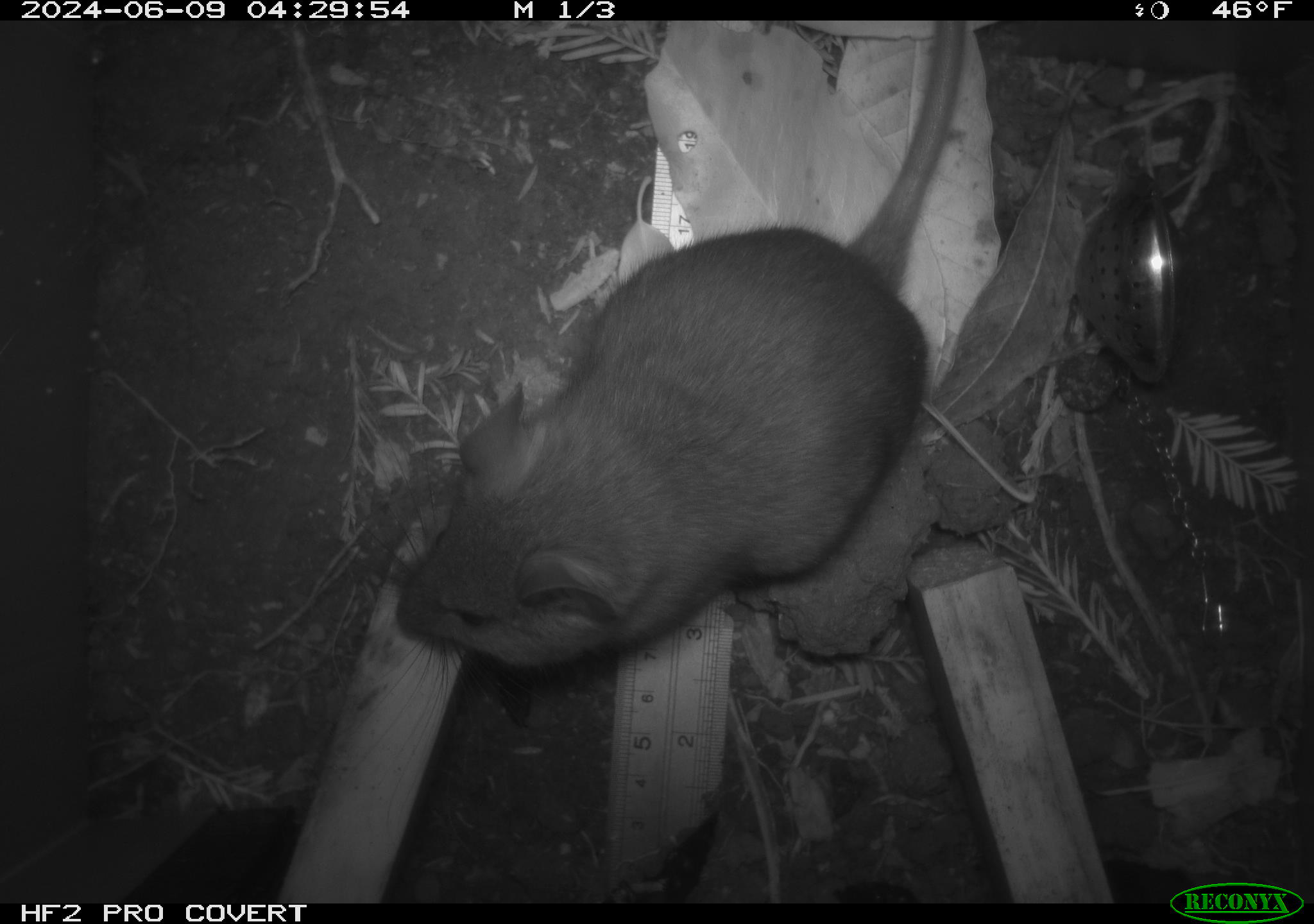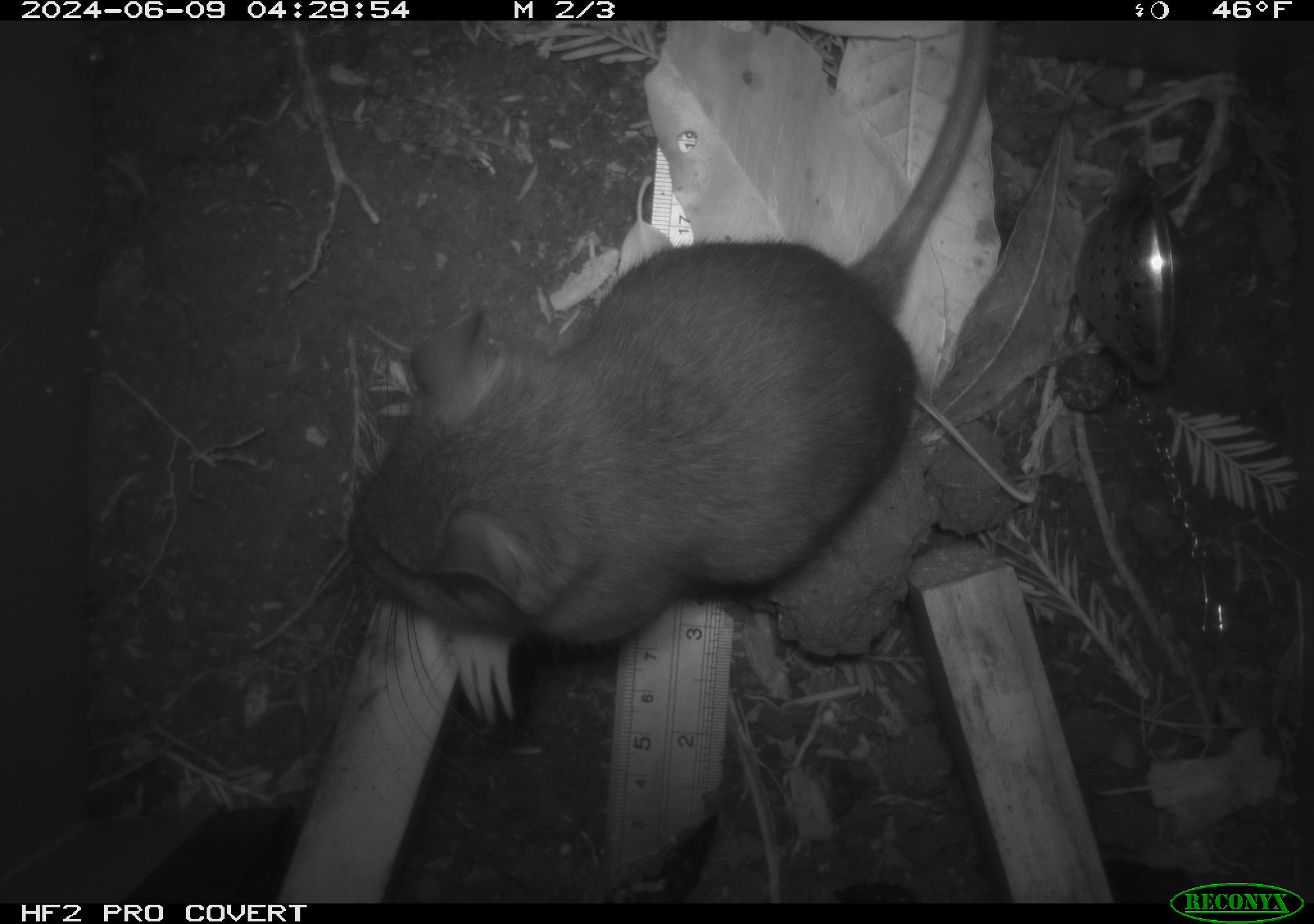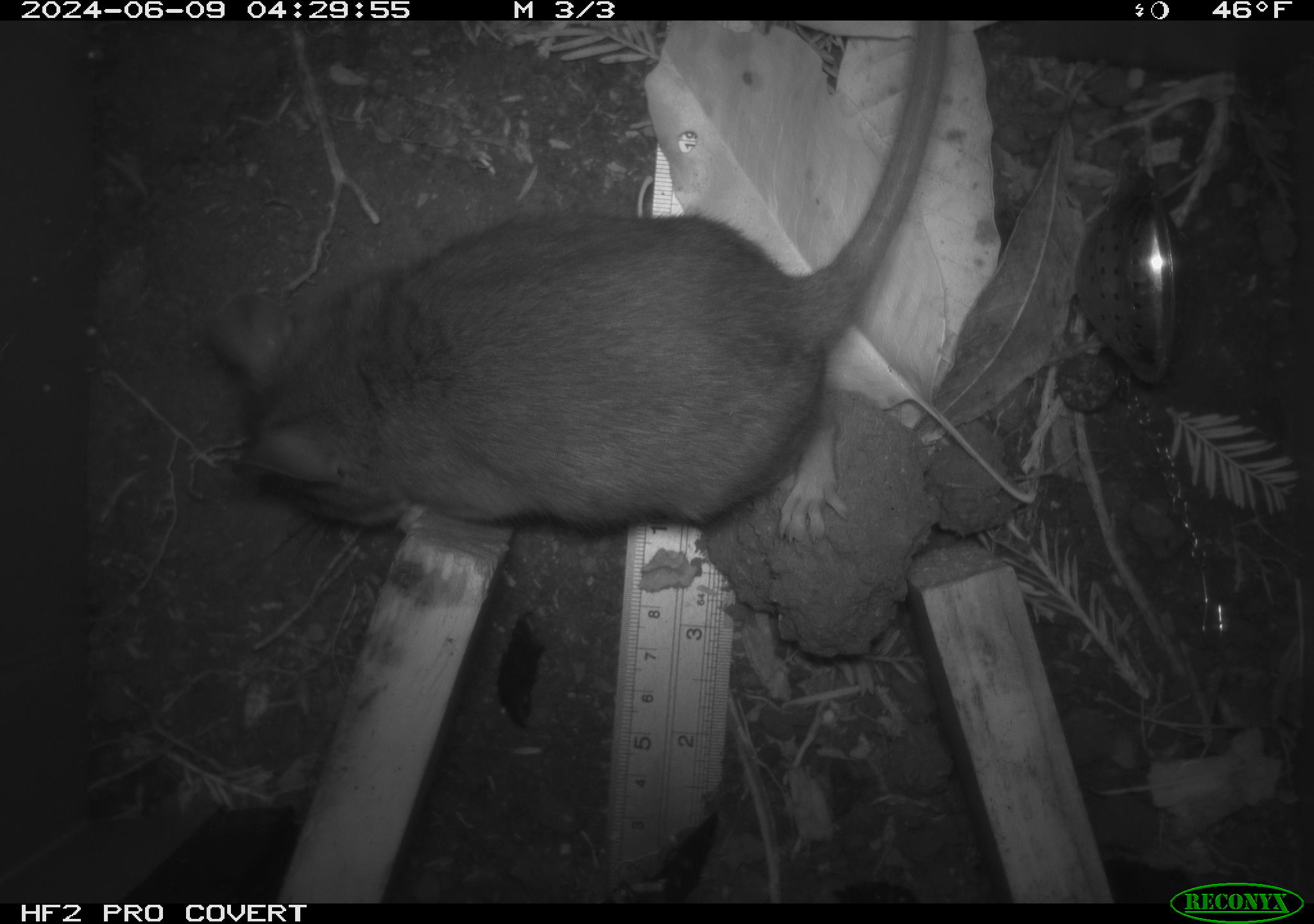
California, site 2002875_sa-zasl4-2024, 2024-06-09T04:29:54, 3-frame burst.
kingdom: Animalia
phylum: Chordata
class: Mammalia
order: Rodentia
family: Cricetidae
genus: Neotoma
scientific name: Neotoma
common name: pack rat or woodrat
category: neotoma species